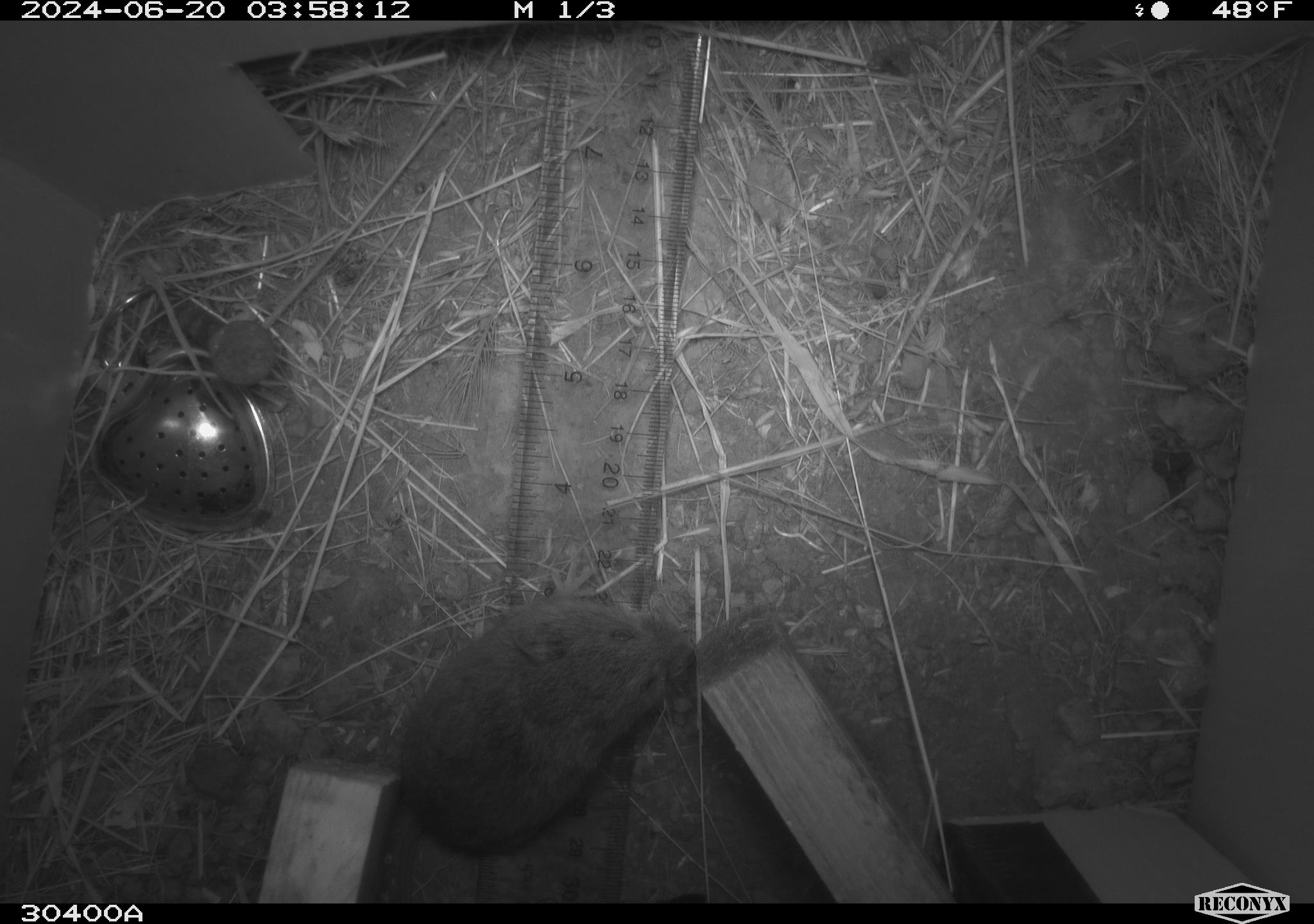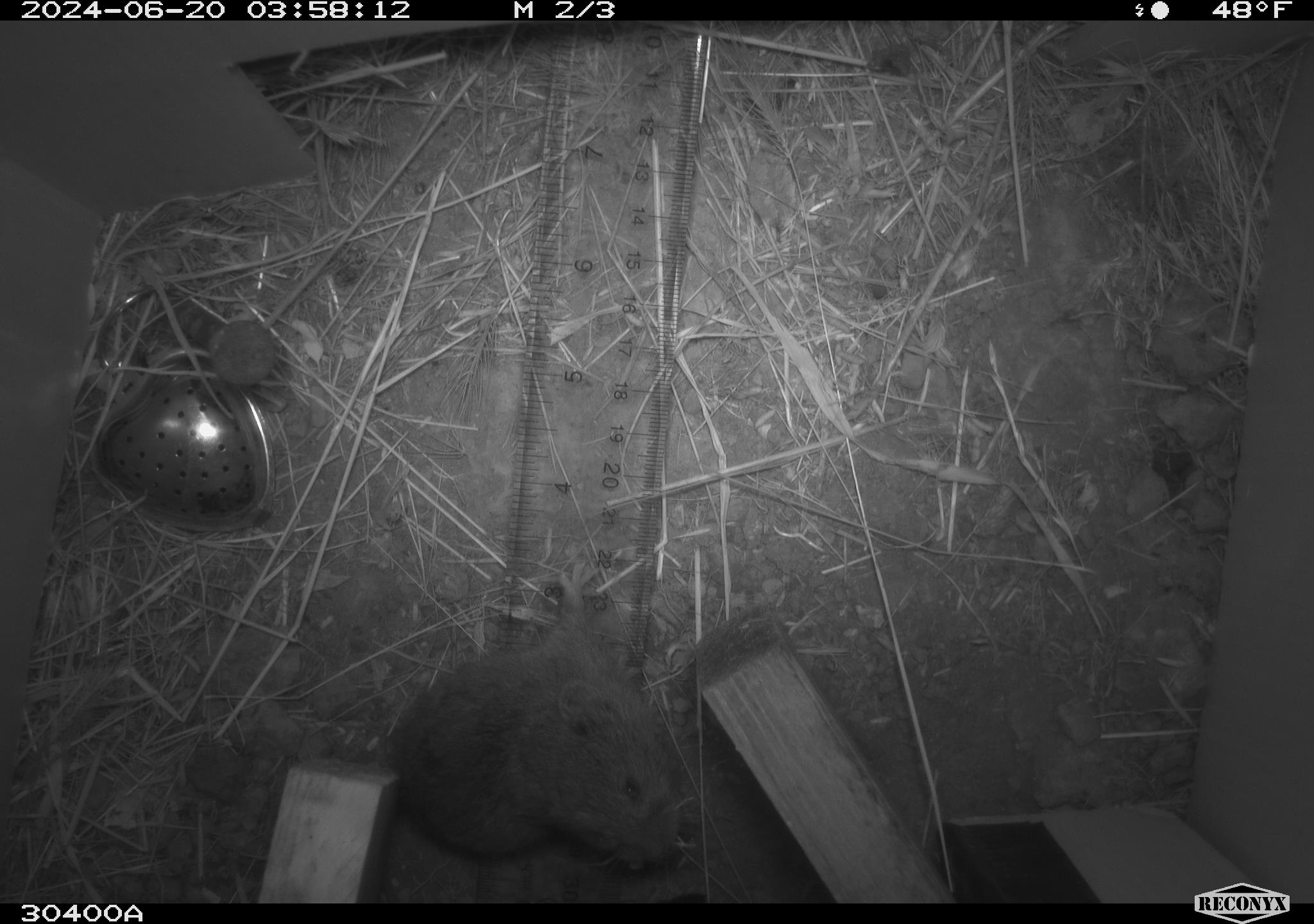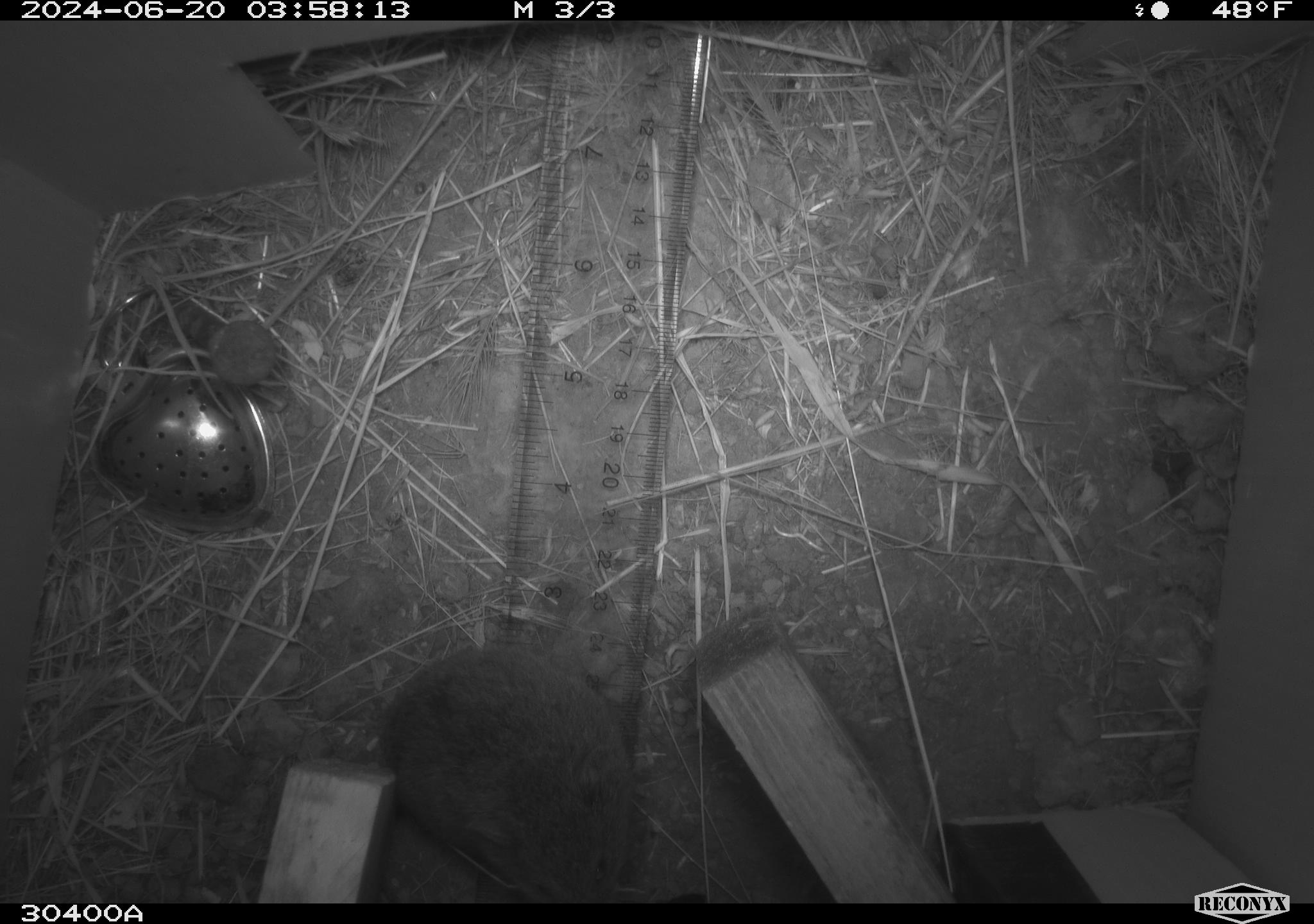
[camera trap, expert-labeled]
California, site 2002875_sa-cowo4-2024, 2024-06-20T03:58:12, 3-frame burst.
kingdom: Animalia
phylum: Chordata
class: Mammalia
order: Rodentia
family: Cricetidae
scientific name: Arvicolinae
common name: voles, lemmings, and muskrats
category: arvicolinae subfamily